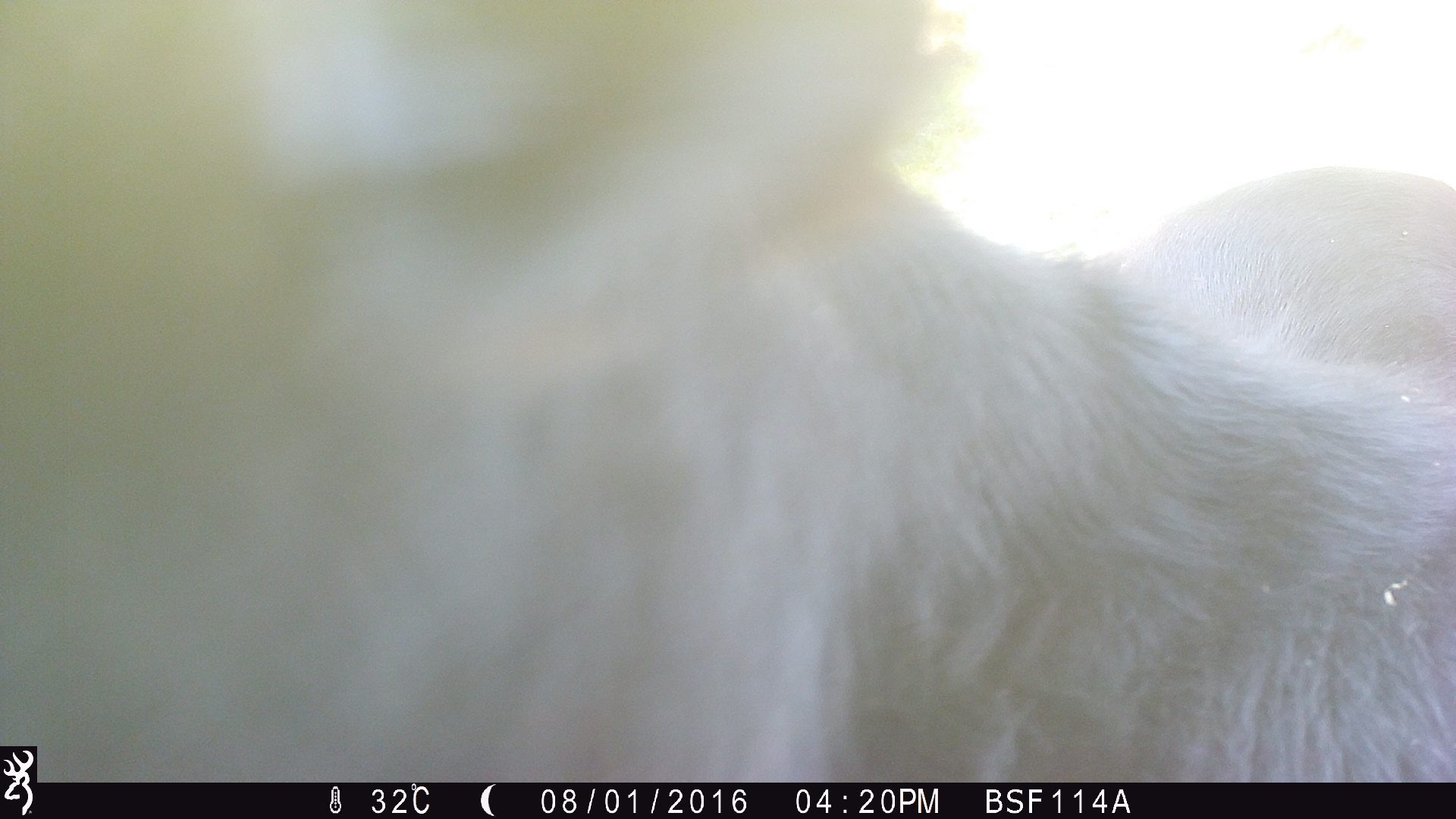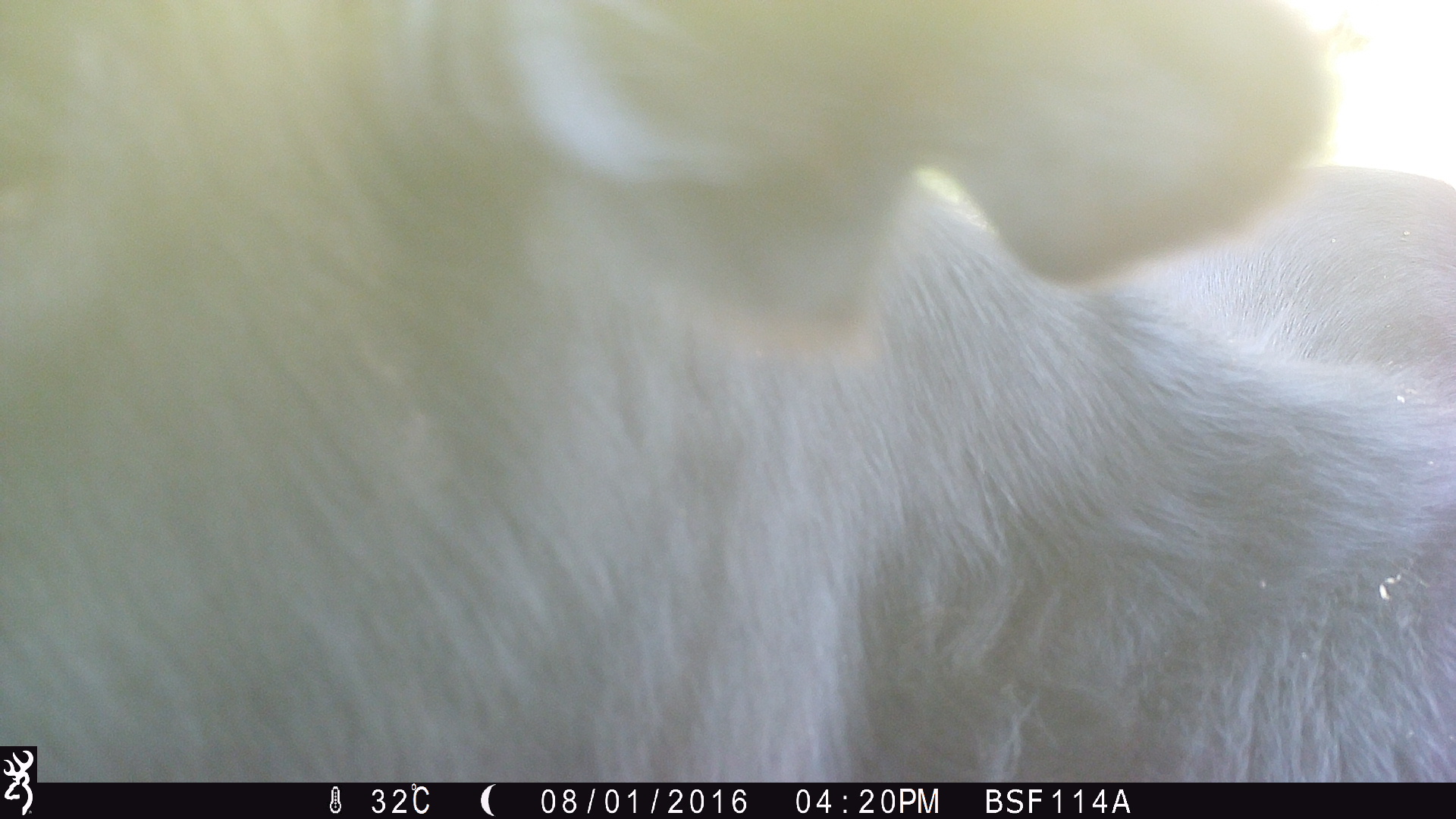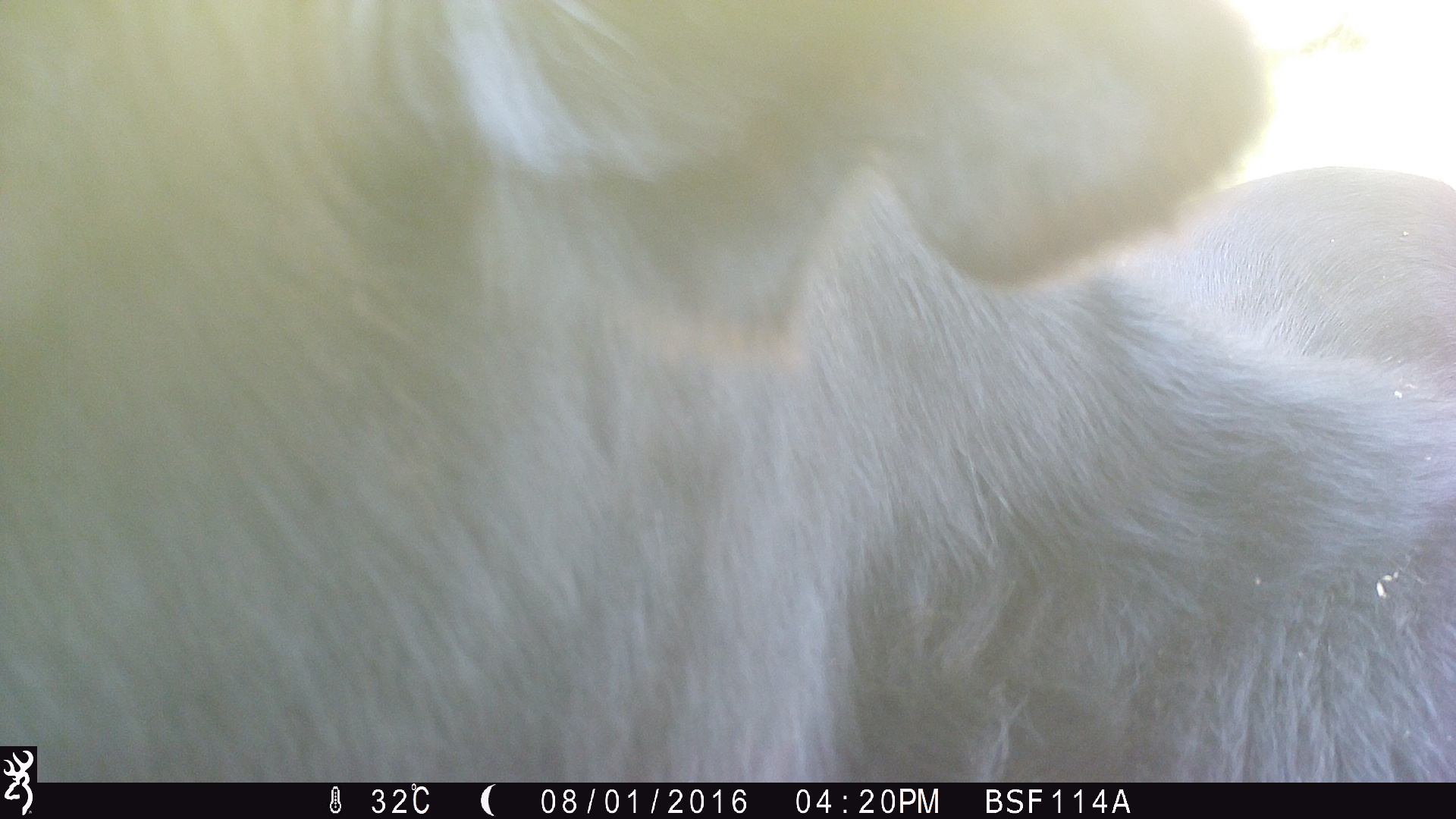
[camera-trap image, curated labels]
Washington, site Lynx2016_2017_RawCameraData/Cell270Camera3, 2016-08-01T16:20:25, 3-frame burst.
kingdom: Animalia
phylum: Chordata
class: Mammalia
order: Artiodactyla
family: Bovidae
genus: Bos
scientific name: Bos taurus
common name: domestic cattle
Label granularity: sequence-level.